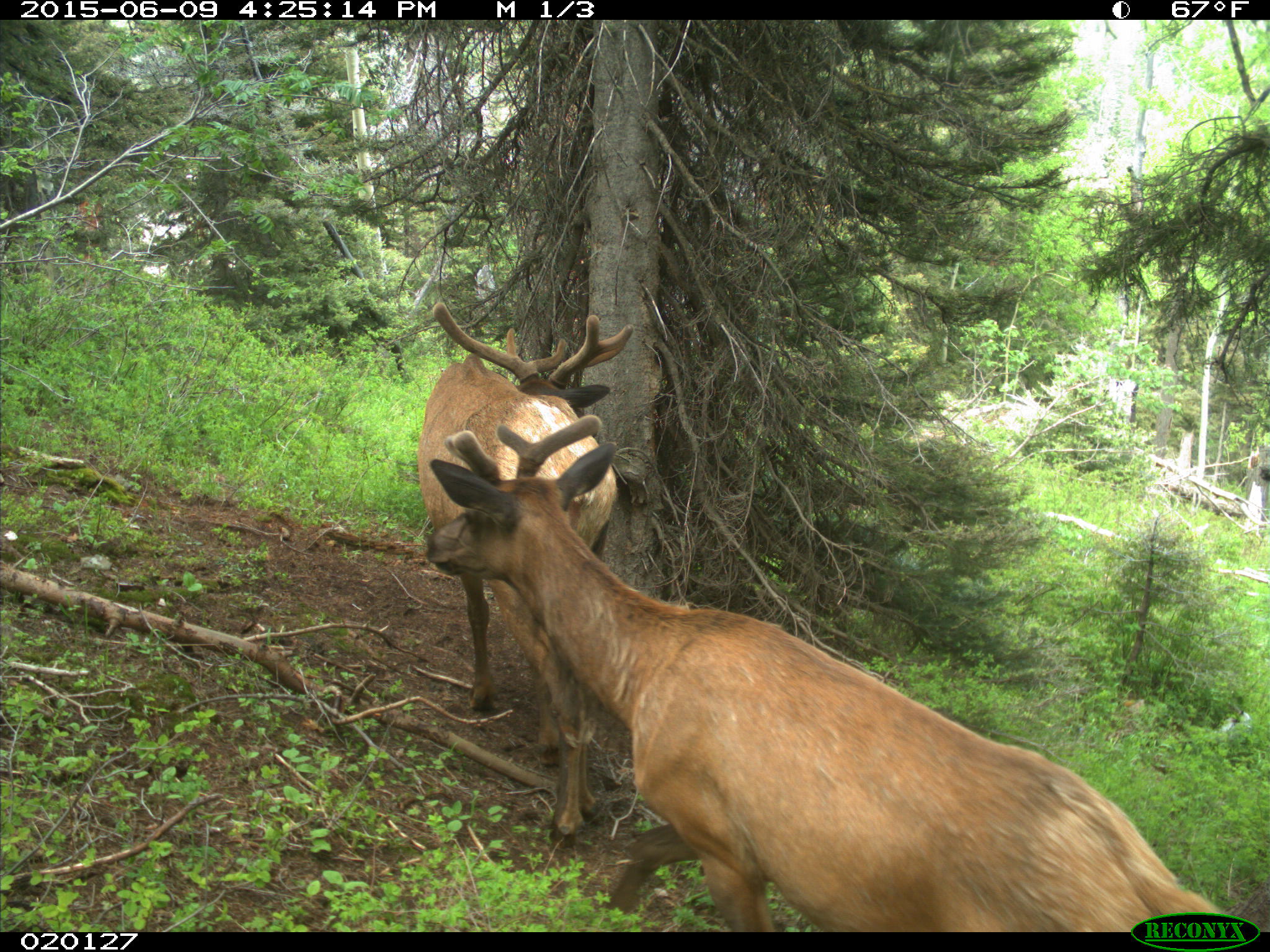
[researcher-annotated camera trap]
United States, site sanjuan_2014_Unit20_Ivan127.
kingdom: Animalia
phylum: Chordata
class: Mammalia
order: Artiodactyla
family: Cervidae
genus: Cervus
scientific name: Cervus elaphus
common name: red deer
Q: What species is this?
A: Cervus elaphus (red deer).